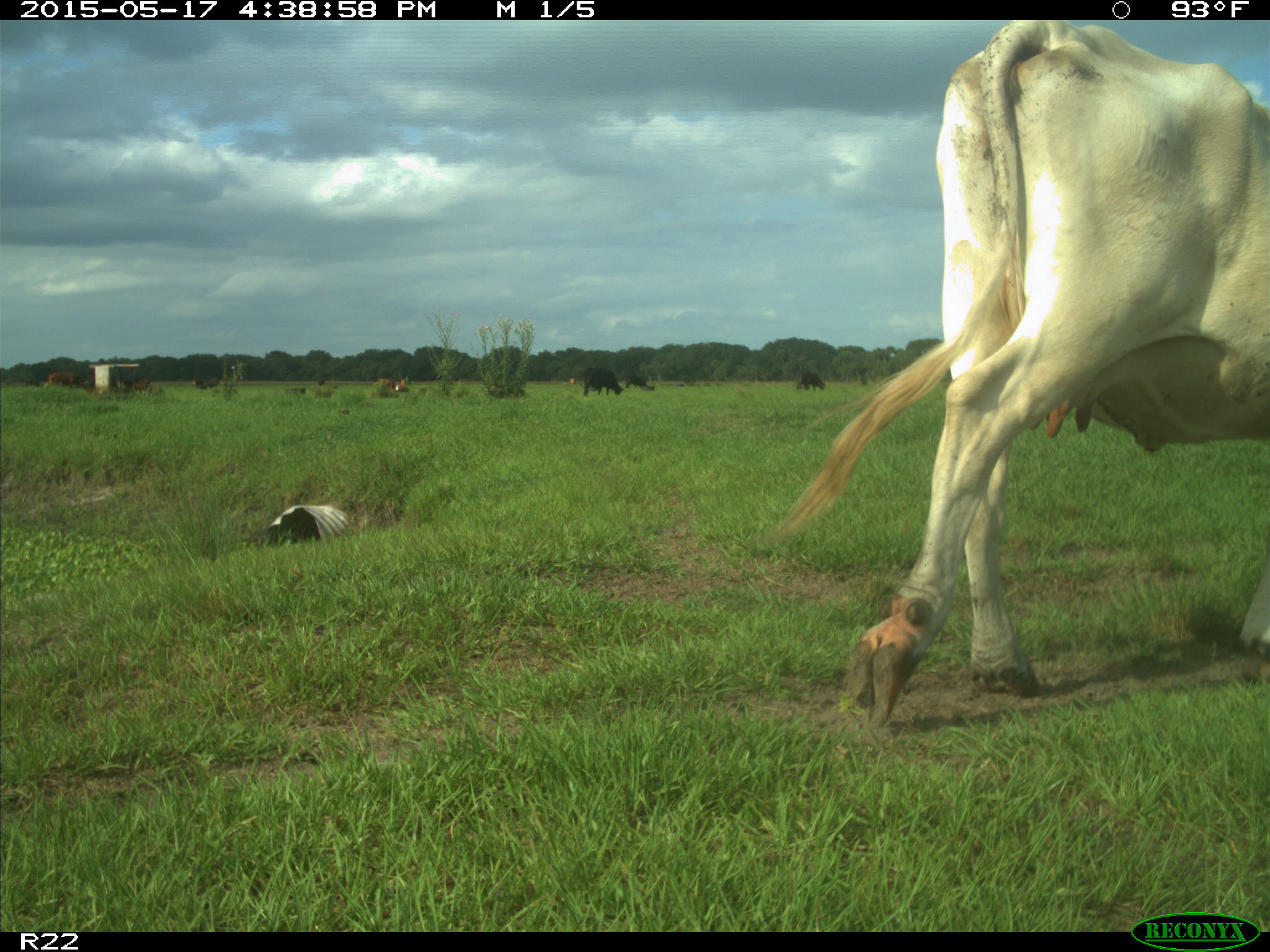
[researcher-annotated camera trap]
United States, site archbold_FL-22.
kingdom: Animalia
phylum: Chordata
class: Mammalia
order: Artiodactyla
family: Bovidae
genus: Bos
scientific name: Bos taurus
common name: domestic cow